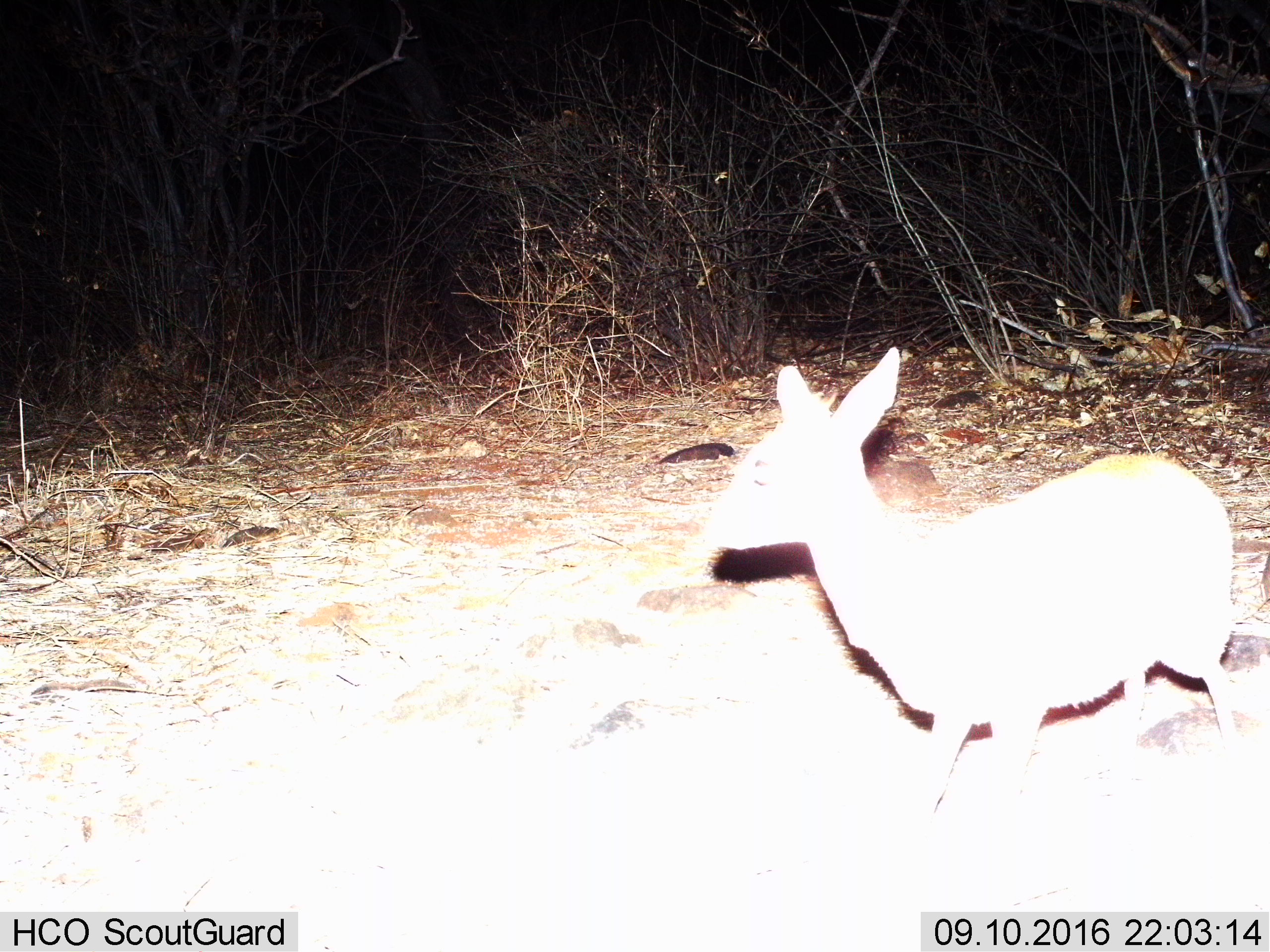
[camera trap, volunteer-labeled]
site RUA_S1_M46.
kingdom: Animalia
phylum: Chordata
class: Mammalia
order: Artiodactyla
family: Bovidae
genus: Madoqua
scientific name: Madoqua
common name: dik-dik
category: dikdik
Dikdik (dik-dik) (Madoqua), count 1. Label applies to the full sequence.